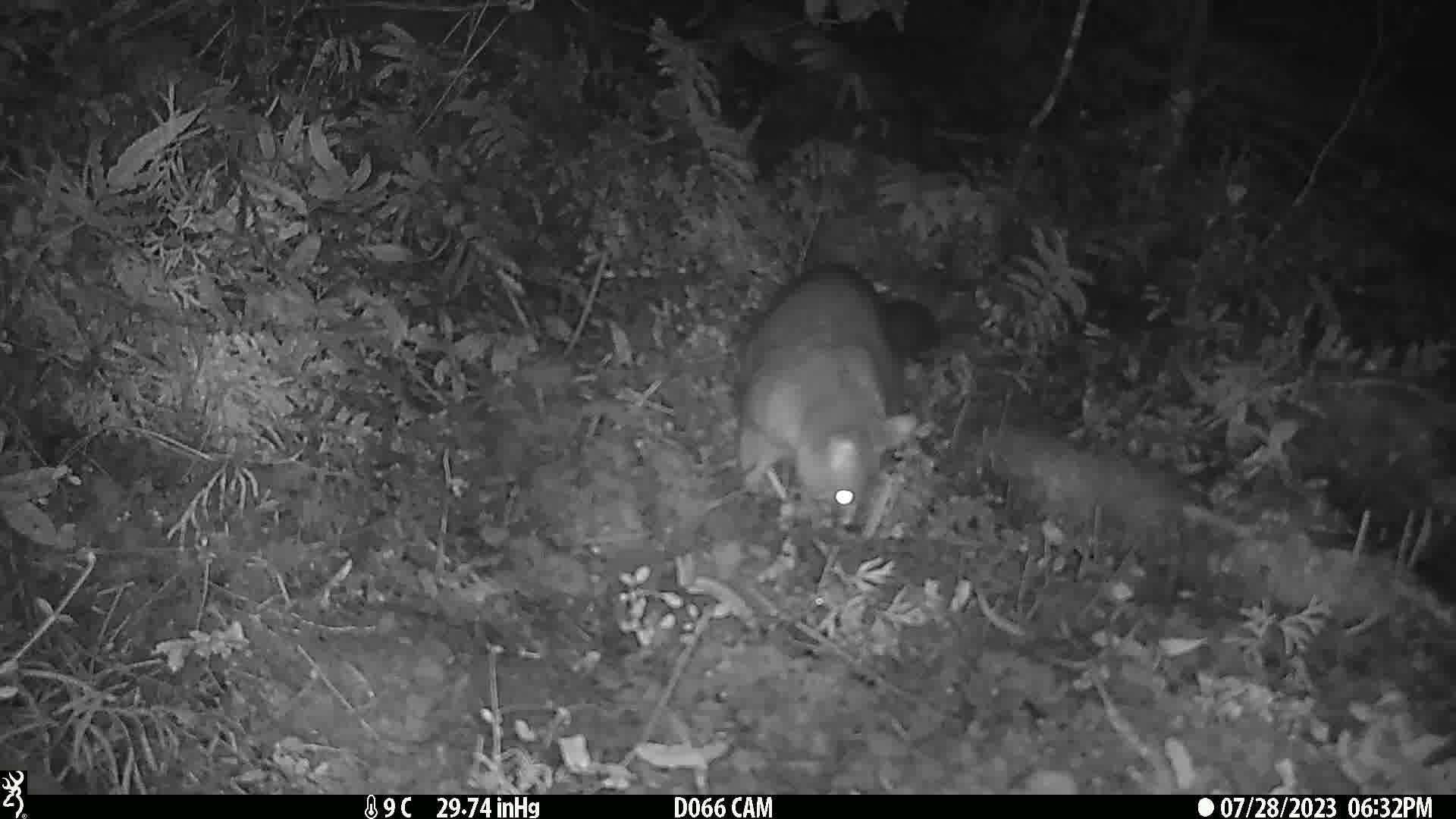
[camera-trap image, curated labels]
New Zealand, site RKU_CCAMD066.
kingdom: Animalia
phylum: Chordata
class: Mammalia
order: Diprotodontia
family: Phalangeridae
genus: Trichosurus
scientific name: Trichosurus vulpecula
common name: common brushtail possum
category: possum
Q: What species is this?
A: Possum (common brushtail possum) (Trichosurus vulpecula).